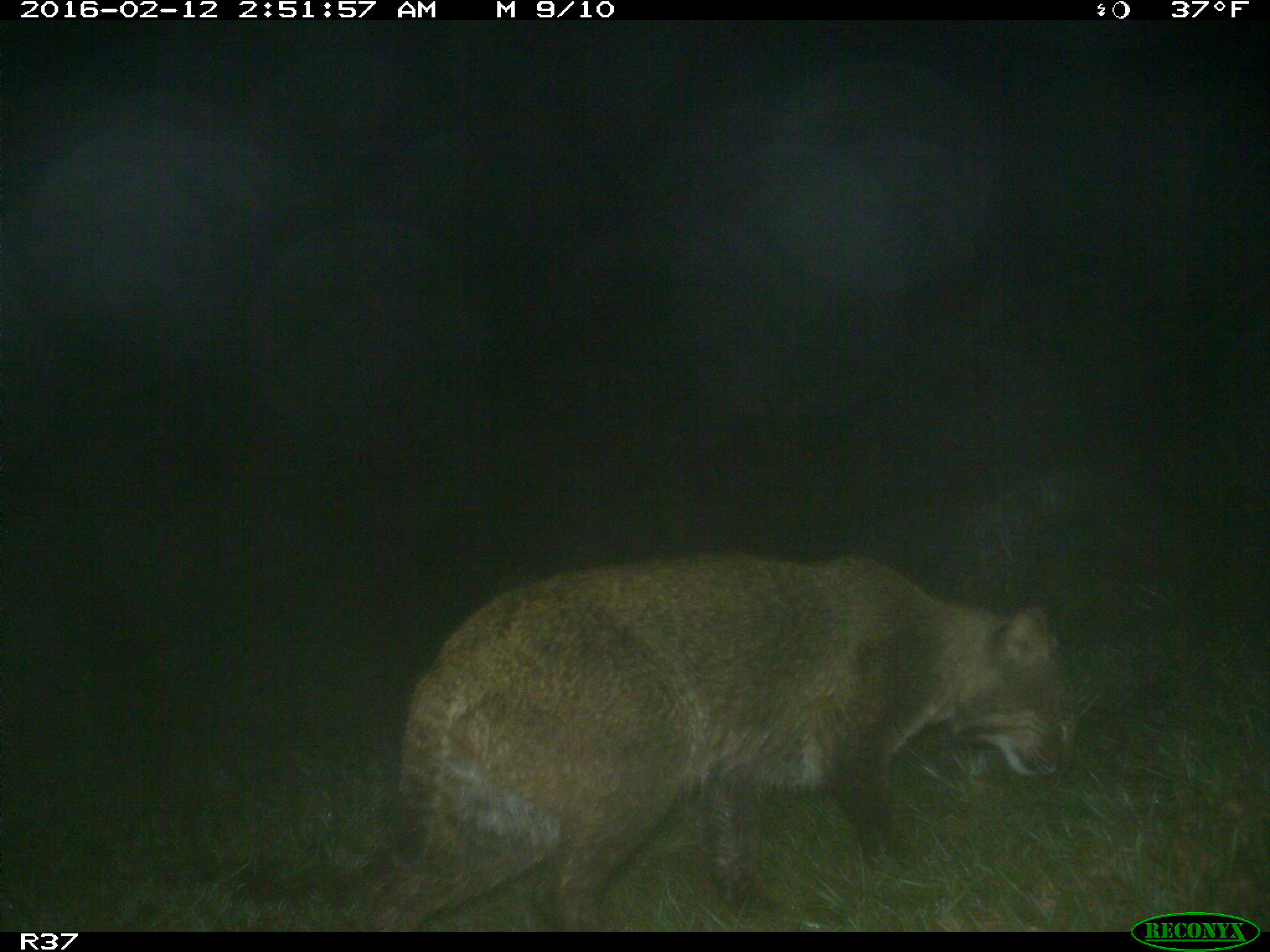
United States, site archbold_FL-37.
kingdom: Animalia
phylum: Chordata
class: Mammalia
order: Carnivora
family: Felidae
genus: Lynx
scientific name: Lynx rufus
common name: bobcat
Lynx rufus (bobcat).